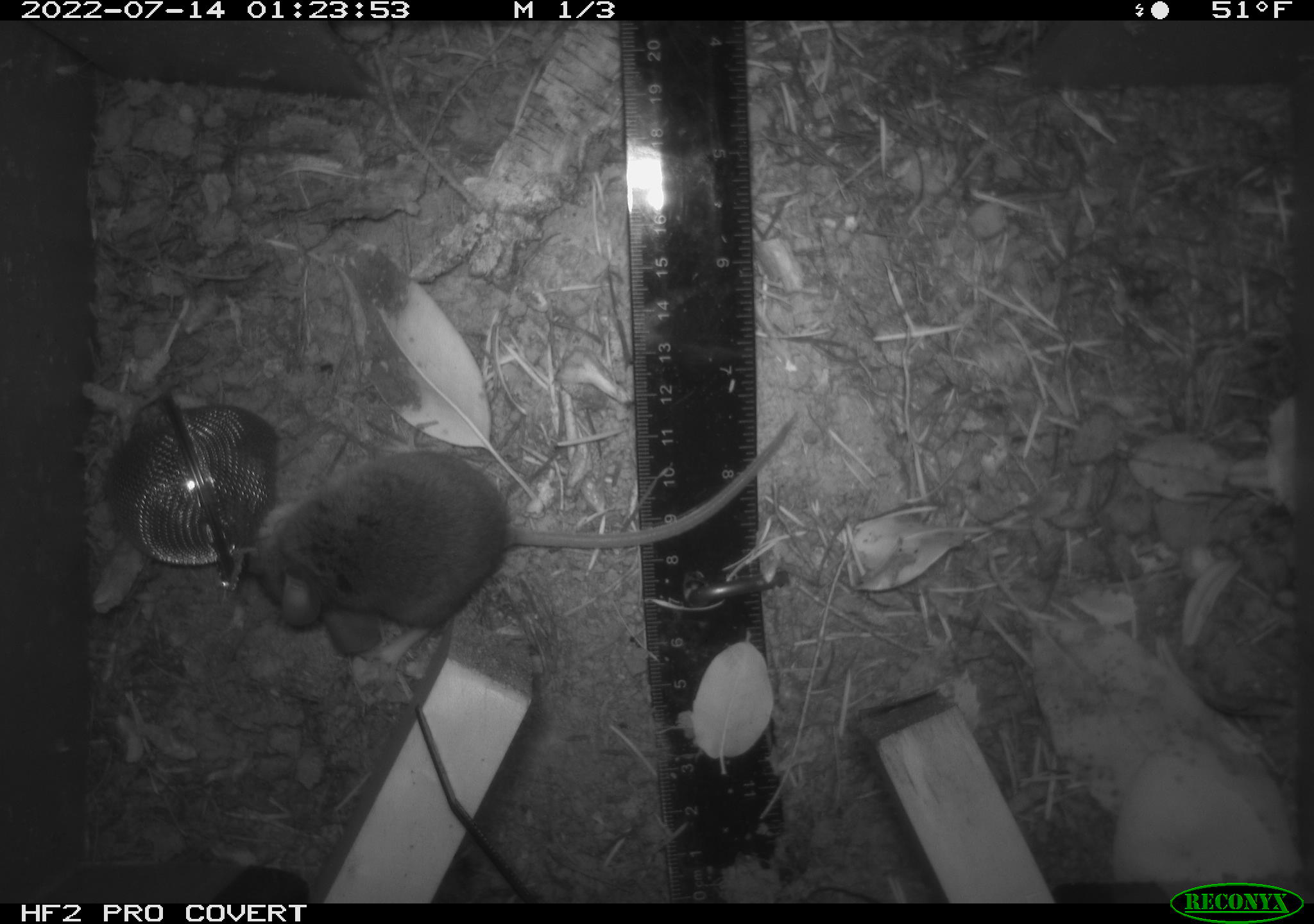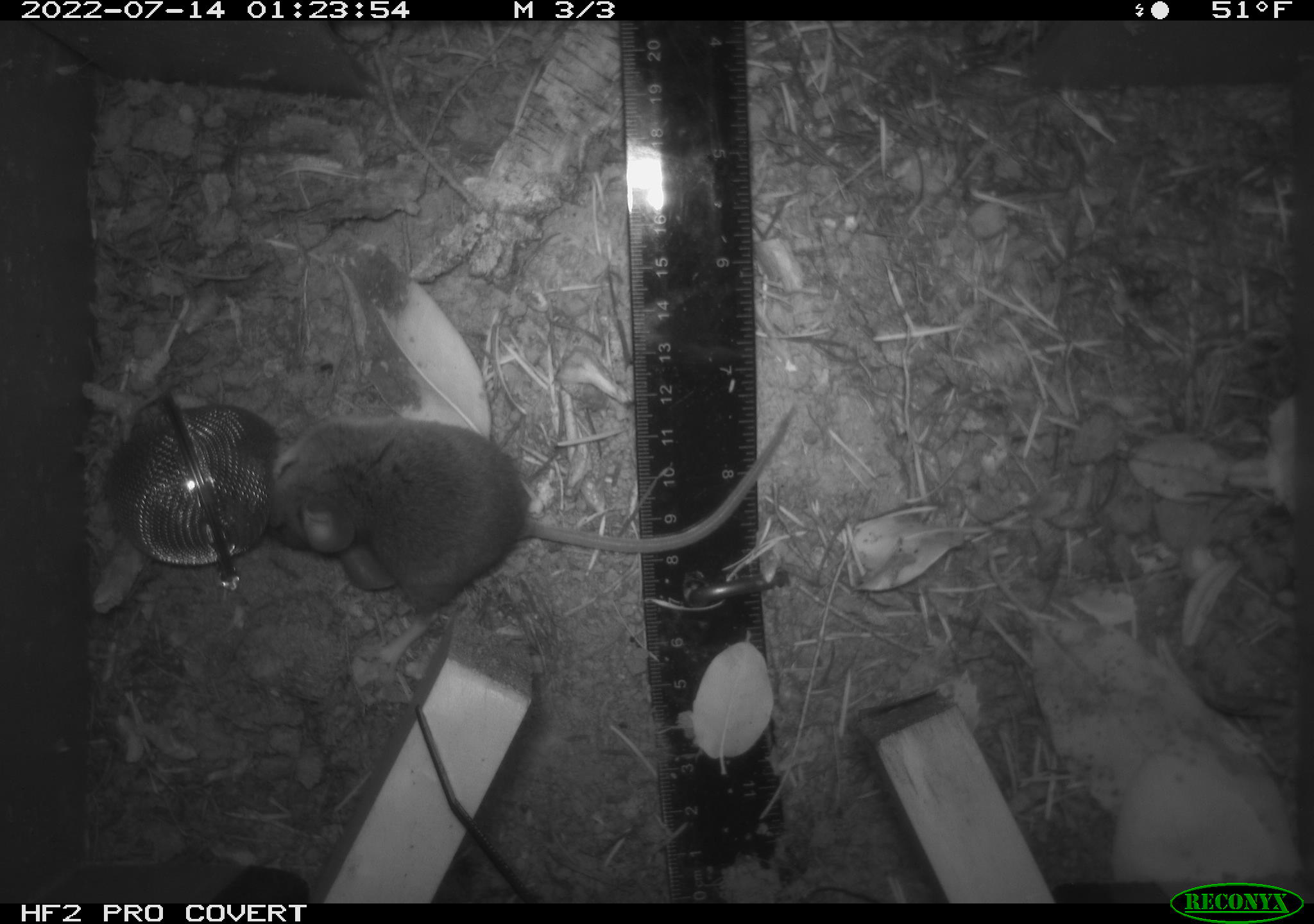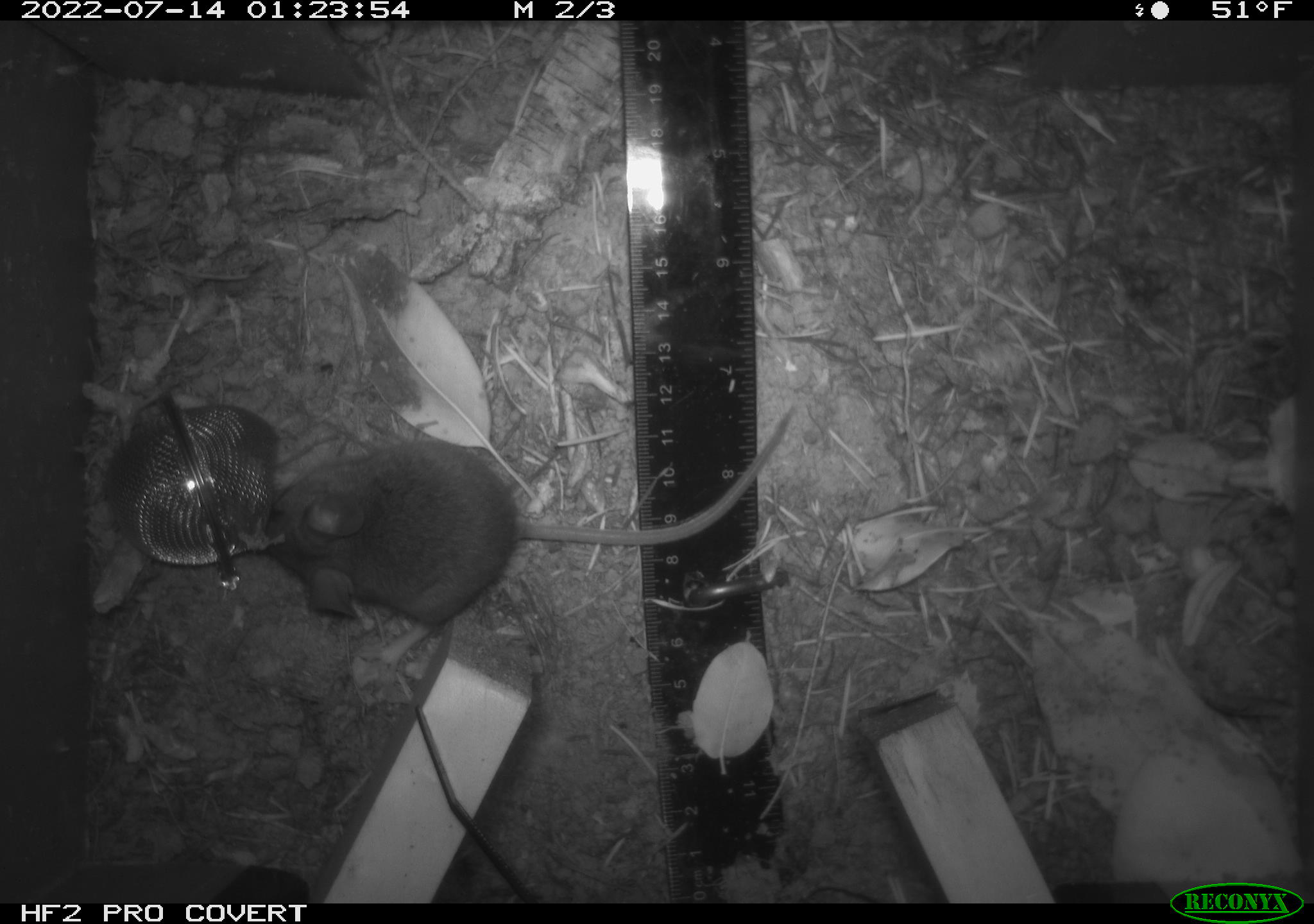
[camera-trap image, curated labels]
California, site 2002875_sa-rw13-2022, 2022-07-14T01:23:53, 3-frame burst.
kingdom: Animalia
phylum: Chordata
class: Mammalia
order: Rodentia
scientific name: Rodentia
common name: mouse species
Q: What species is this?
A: Mouse species (Rodentia).